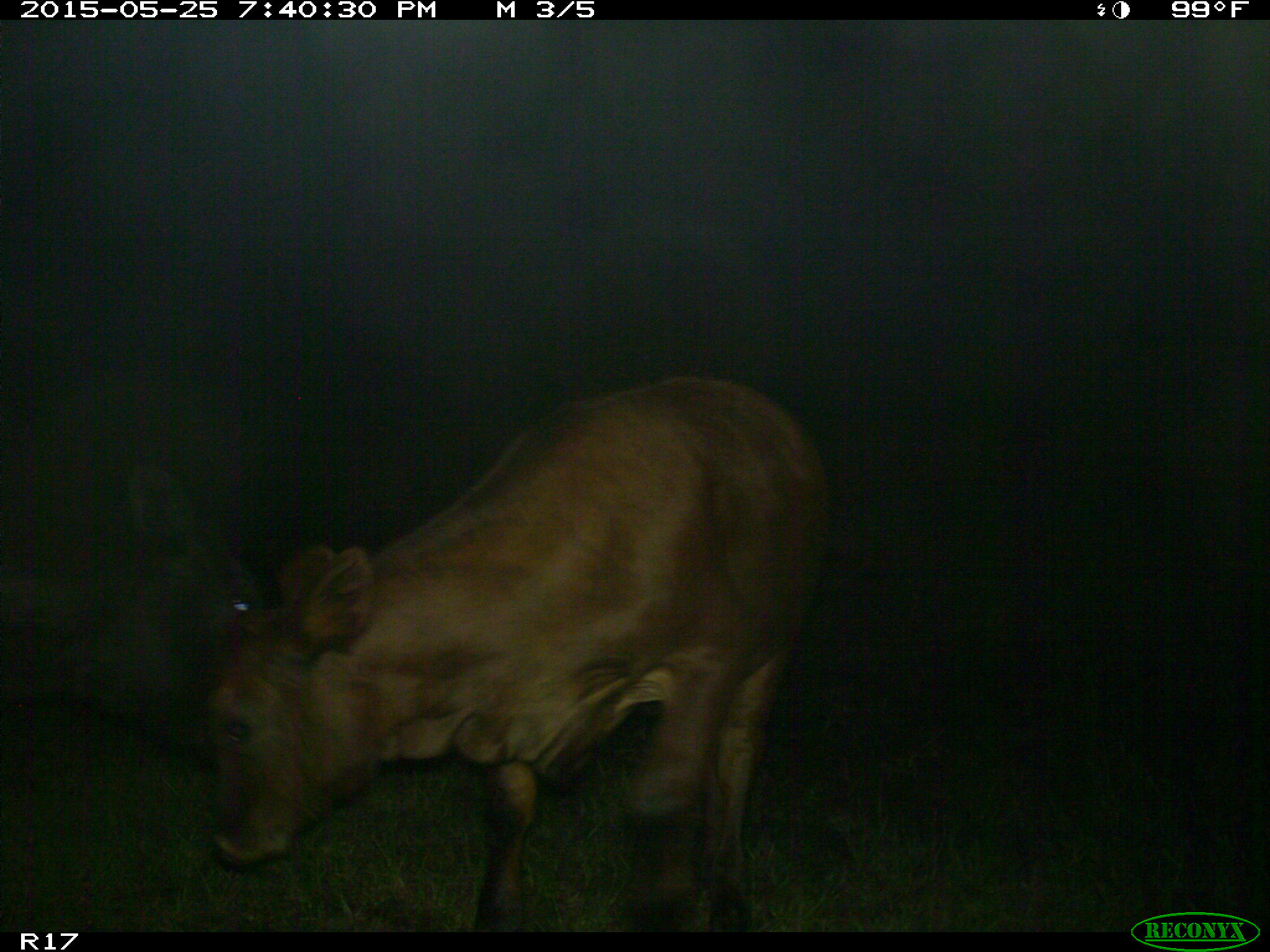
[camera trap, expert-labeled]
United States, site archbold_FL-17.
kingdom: Animalia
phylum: Chordata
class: Mammalia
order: Artiodactyla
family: Bovidae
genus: Bos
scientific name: Bos taurus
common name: domestic cow